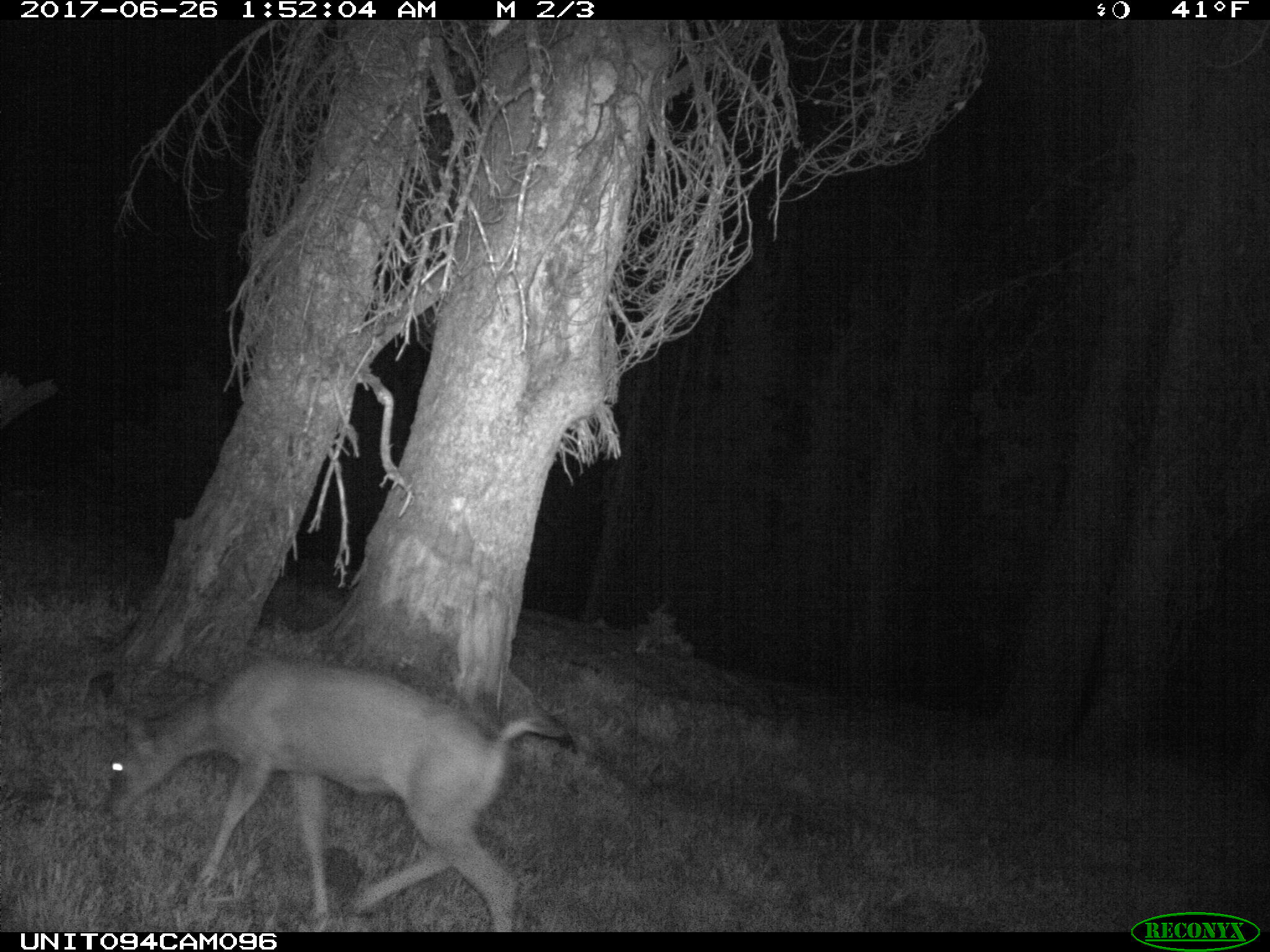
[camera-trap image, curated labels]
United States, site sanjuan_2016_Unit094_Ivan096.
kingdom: Animalia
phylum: Chordata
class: Mammalia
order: Artiodactyla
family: Cervidae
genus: Odocoileus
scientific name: Odocoileus hemionus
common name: mule deer